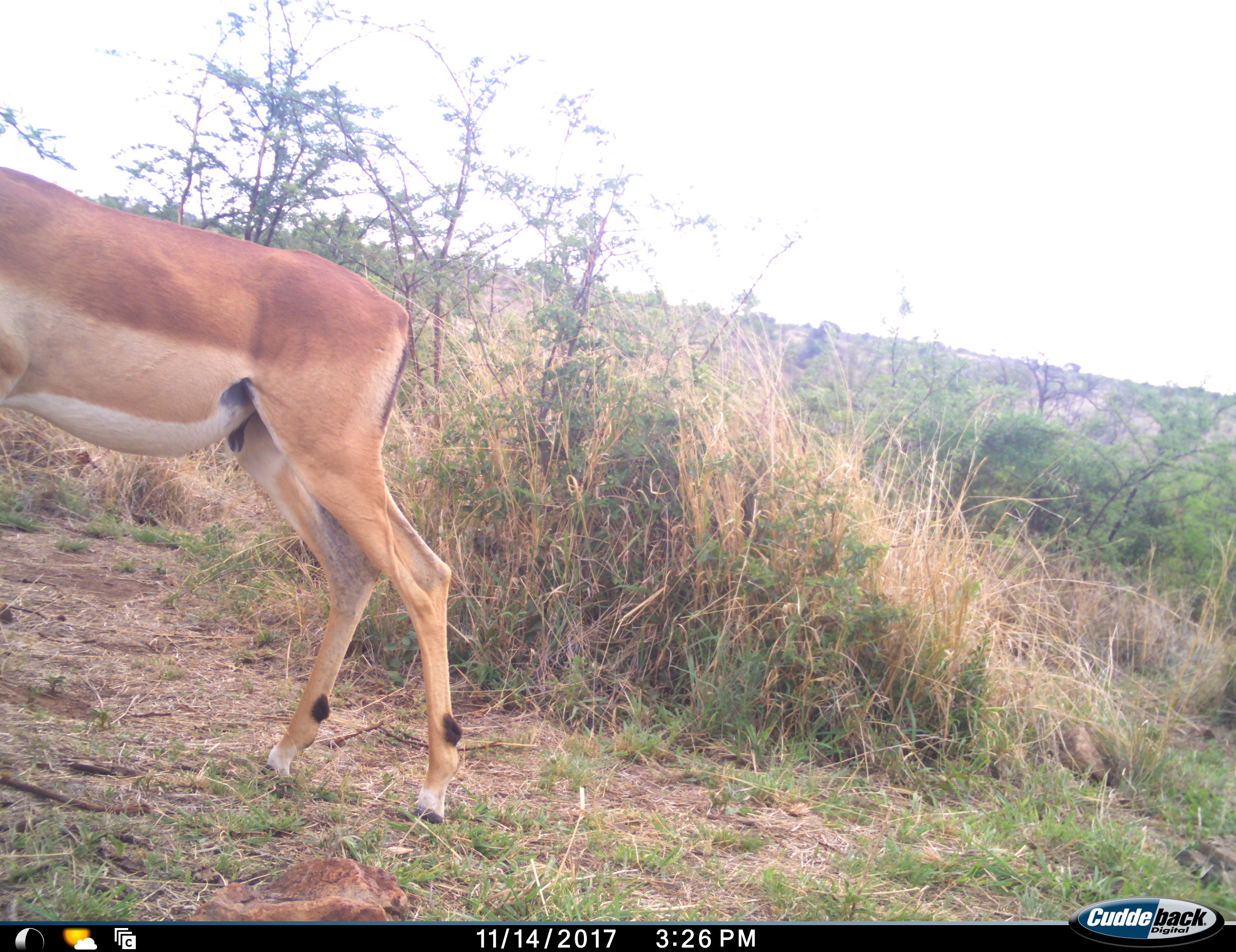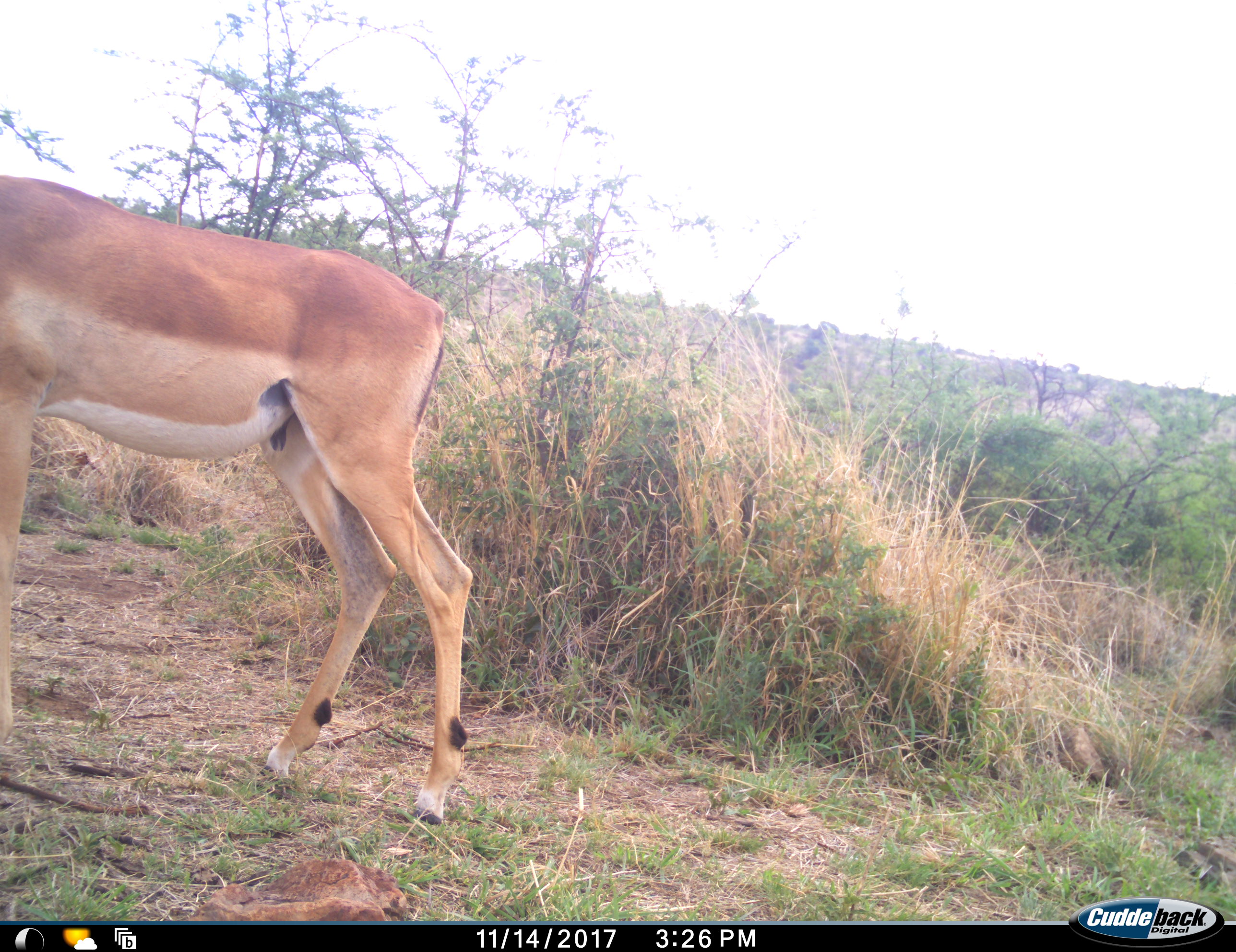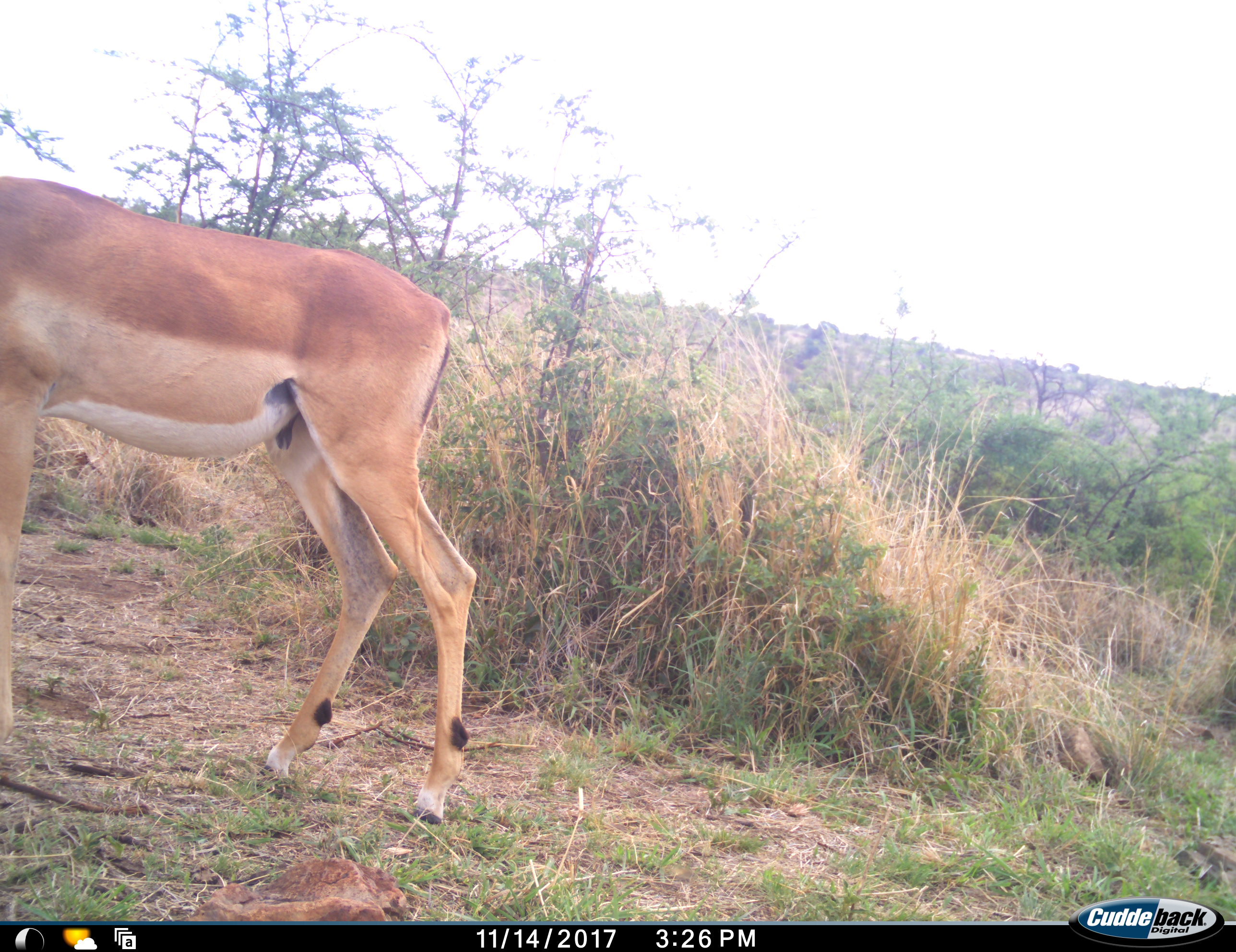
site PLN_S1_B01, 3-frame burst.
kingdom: Animalia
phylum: Chordata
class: Mammalia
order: Artiodactyla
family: Bovidae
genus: Aepyceros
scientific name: Aepyceros melampus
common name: impala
Impala (Aepyceros melampus), count 1. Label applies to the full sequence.